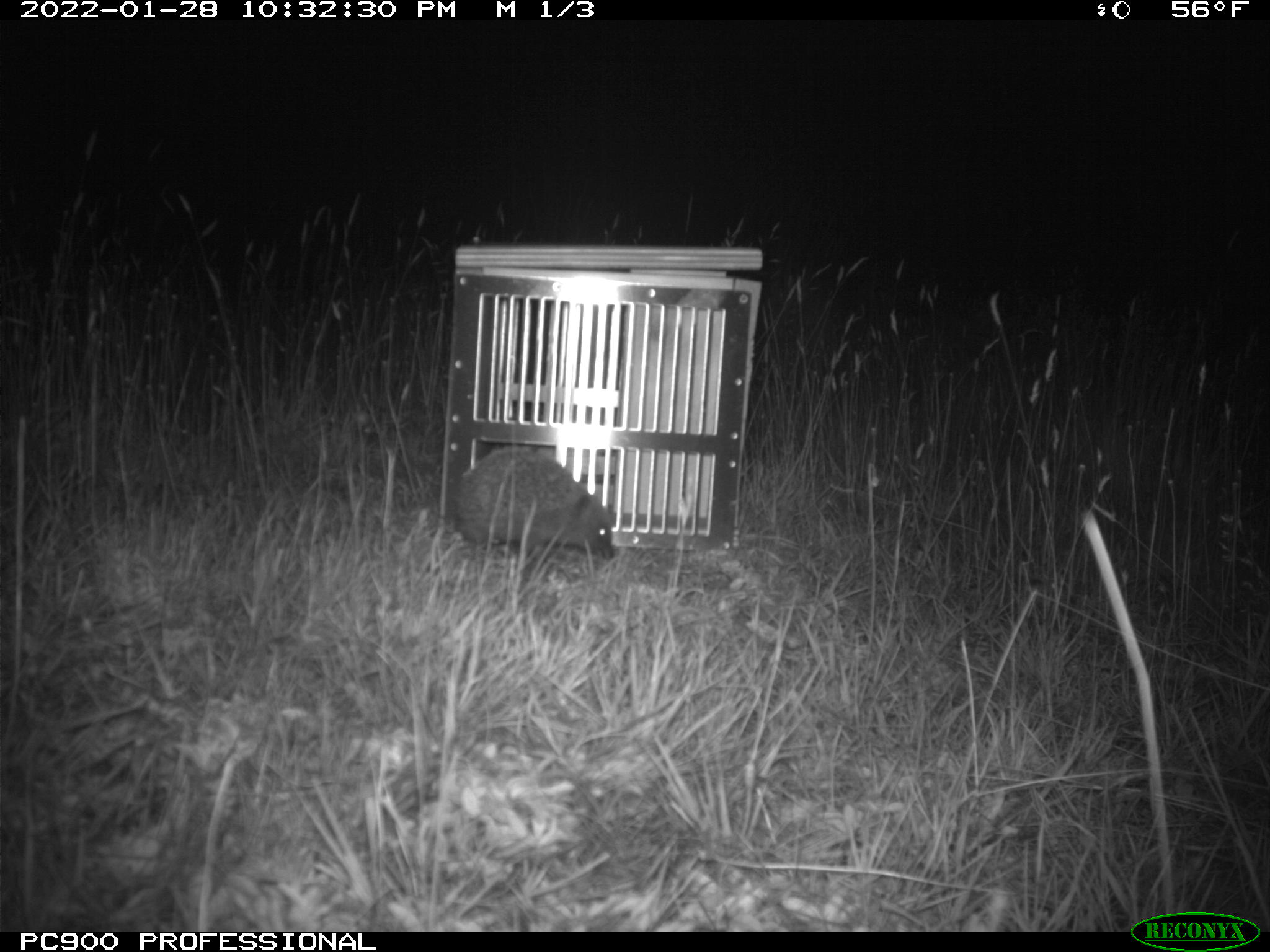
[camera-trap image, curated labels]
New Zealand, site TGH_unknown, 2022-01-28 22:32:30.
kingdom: Animalia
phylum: Chordata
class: Mammalia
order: Eulipotyphla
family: Erinaceidae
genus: Erinaceus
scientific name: Erinaceus europaeus europaeus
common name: european hedgehog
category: hedgehog